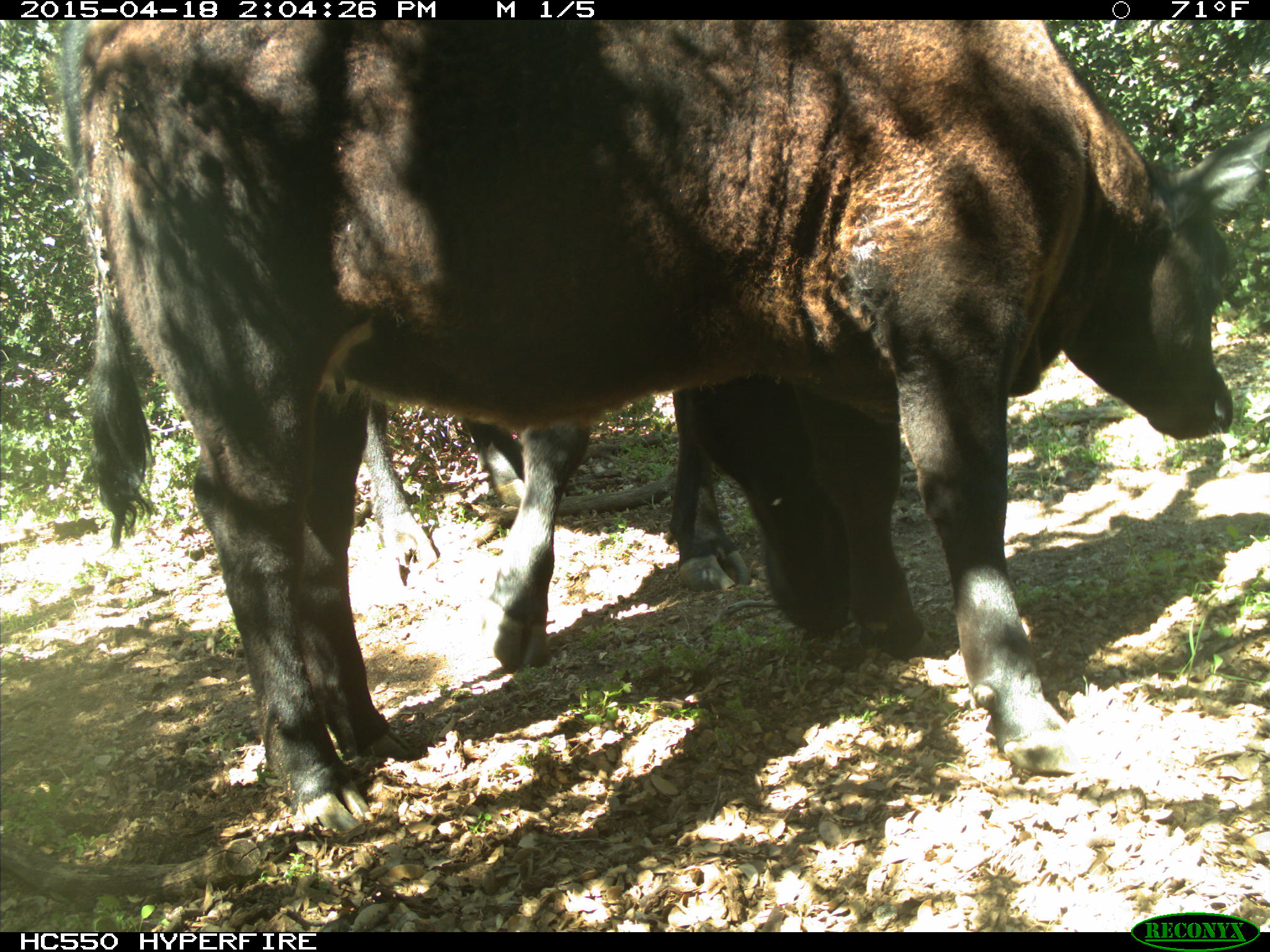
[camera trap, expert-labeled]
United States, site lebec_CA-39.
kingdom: Animalia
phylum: Chordata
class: Mammalia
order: Artiodactyla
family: Bovidae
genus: Bos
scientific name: Bos taurus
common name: domestic cow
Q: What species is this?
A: Bos taurus (domestic cow).